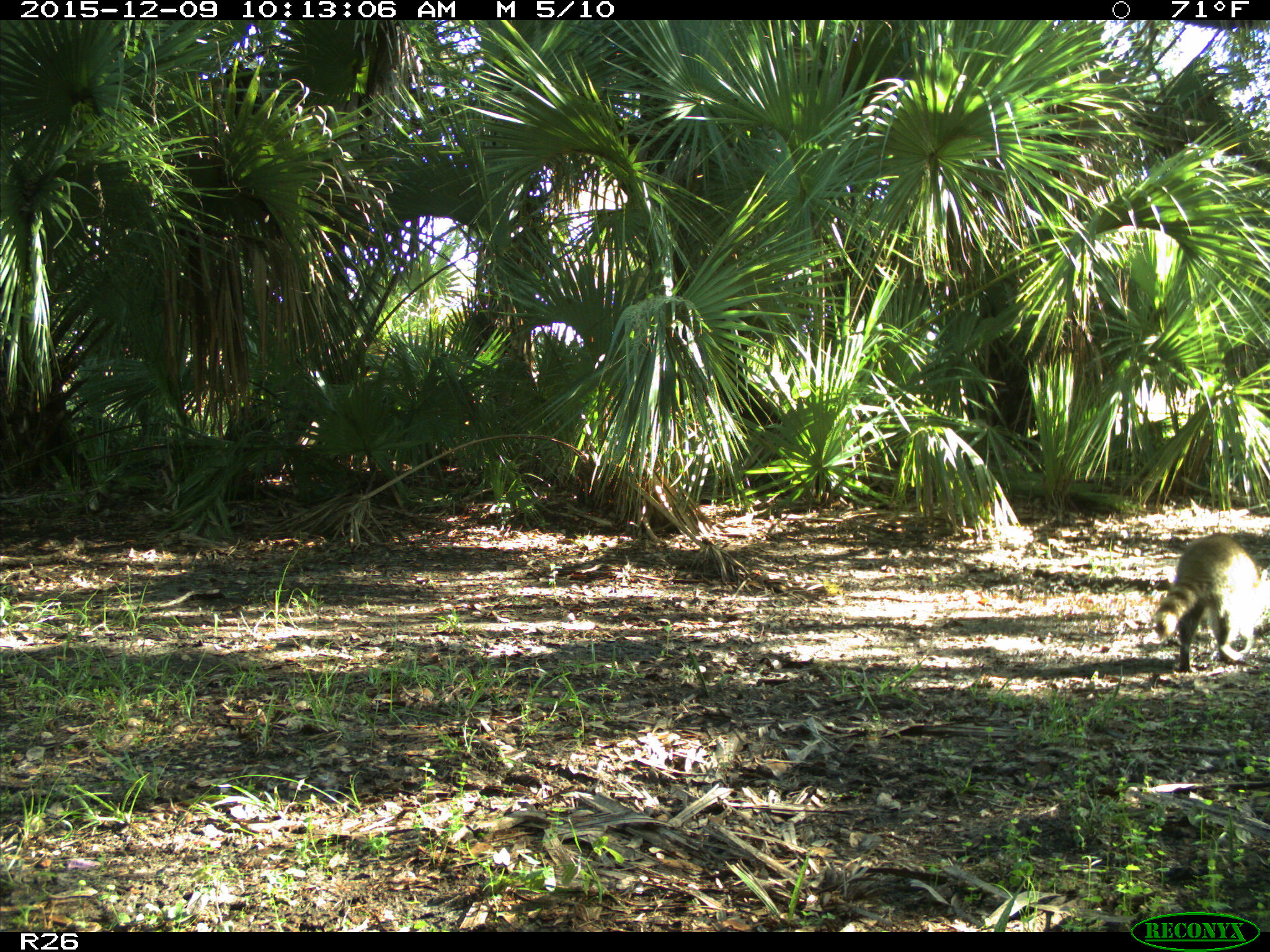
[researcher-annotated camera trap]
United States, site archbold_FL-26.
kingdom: Animalia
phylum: Chordata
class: Mammalia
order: Carnivora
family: Procyonidae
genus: Procyon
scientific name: Procyon lotor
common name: common raccoon